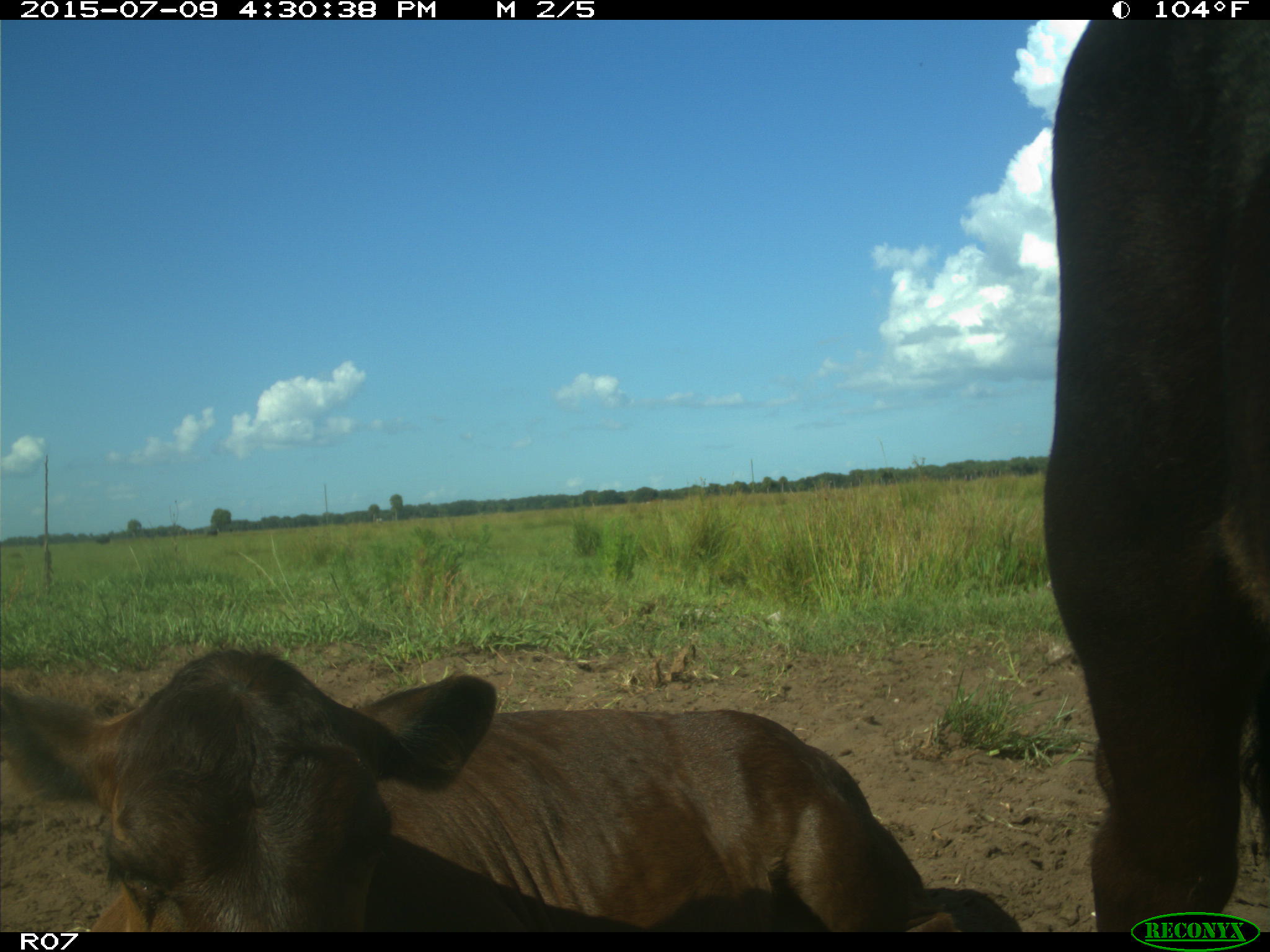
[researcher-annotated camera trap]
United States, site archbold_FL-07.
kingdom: Animalia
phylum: Chordata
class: Mammalia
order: Artiodactyla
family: Bovidae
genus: Bos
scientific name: Bos taurus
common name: domestic cow